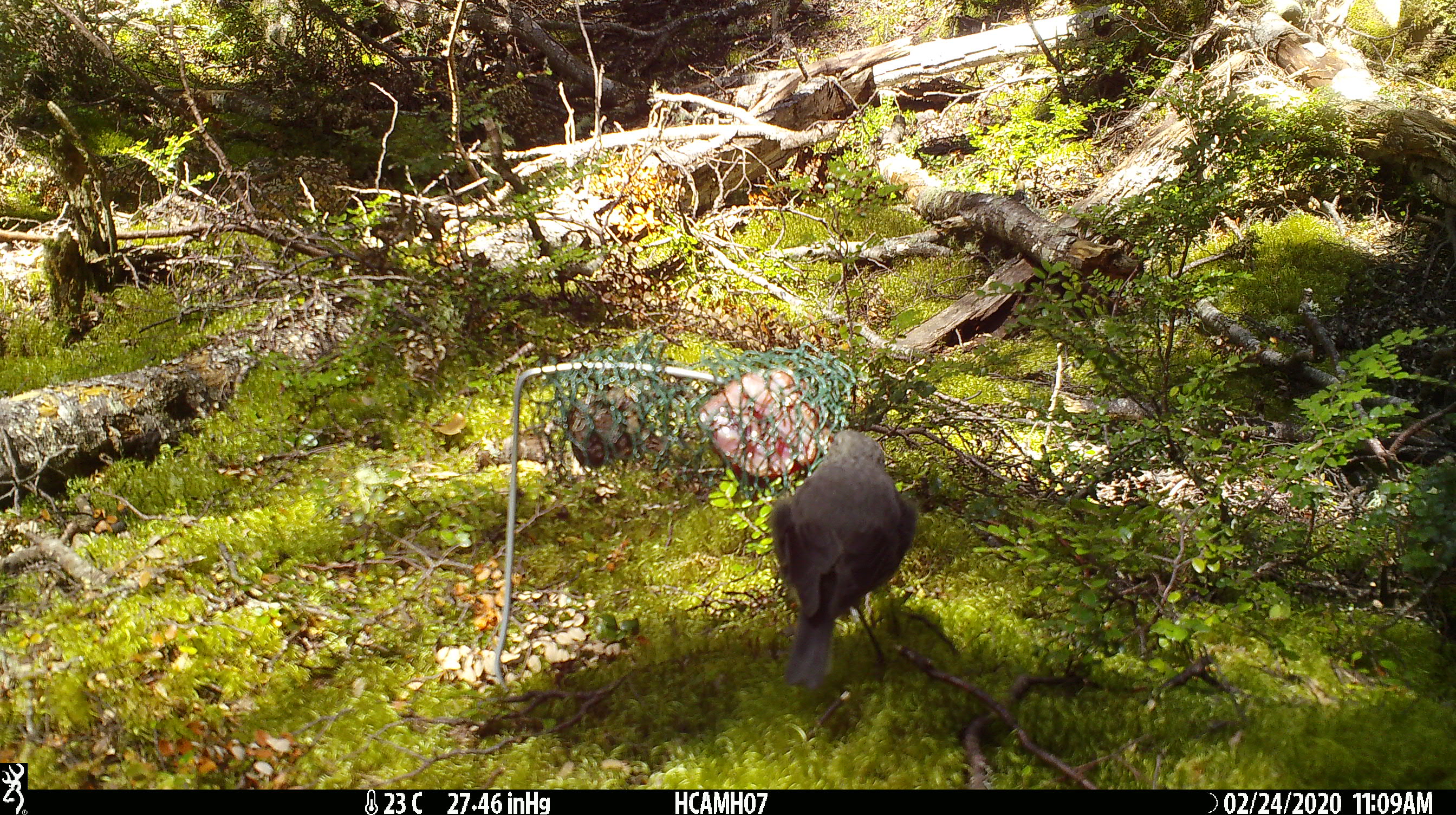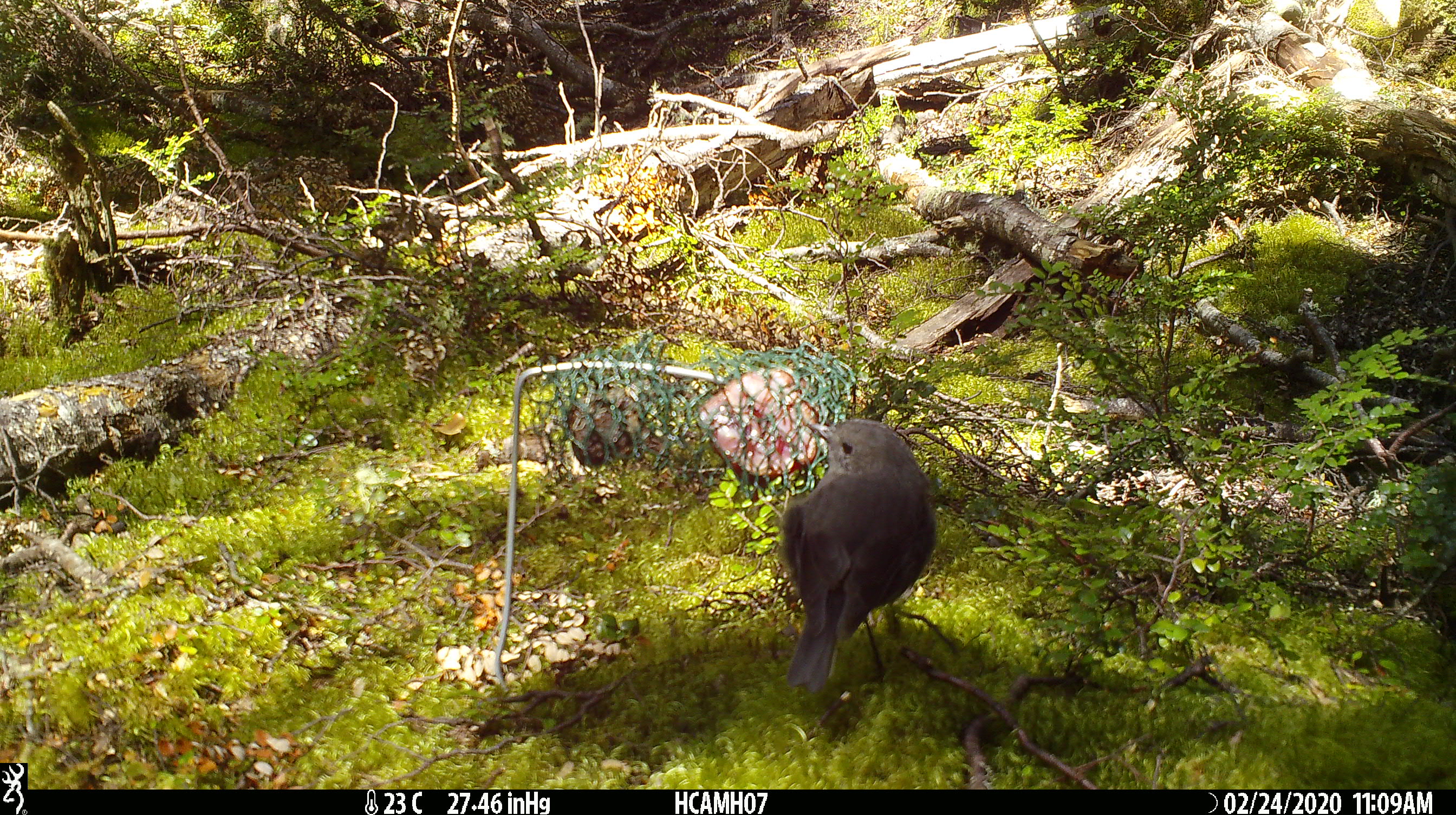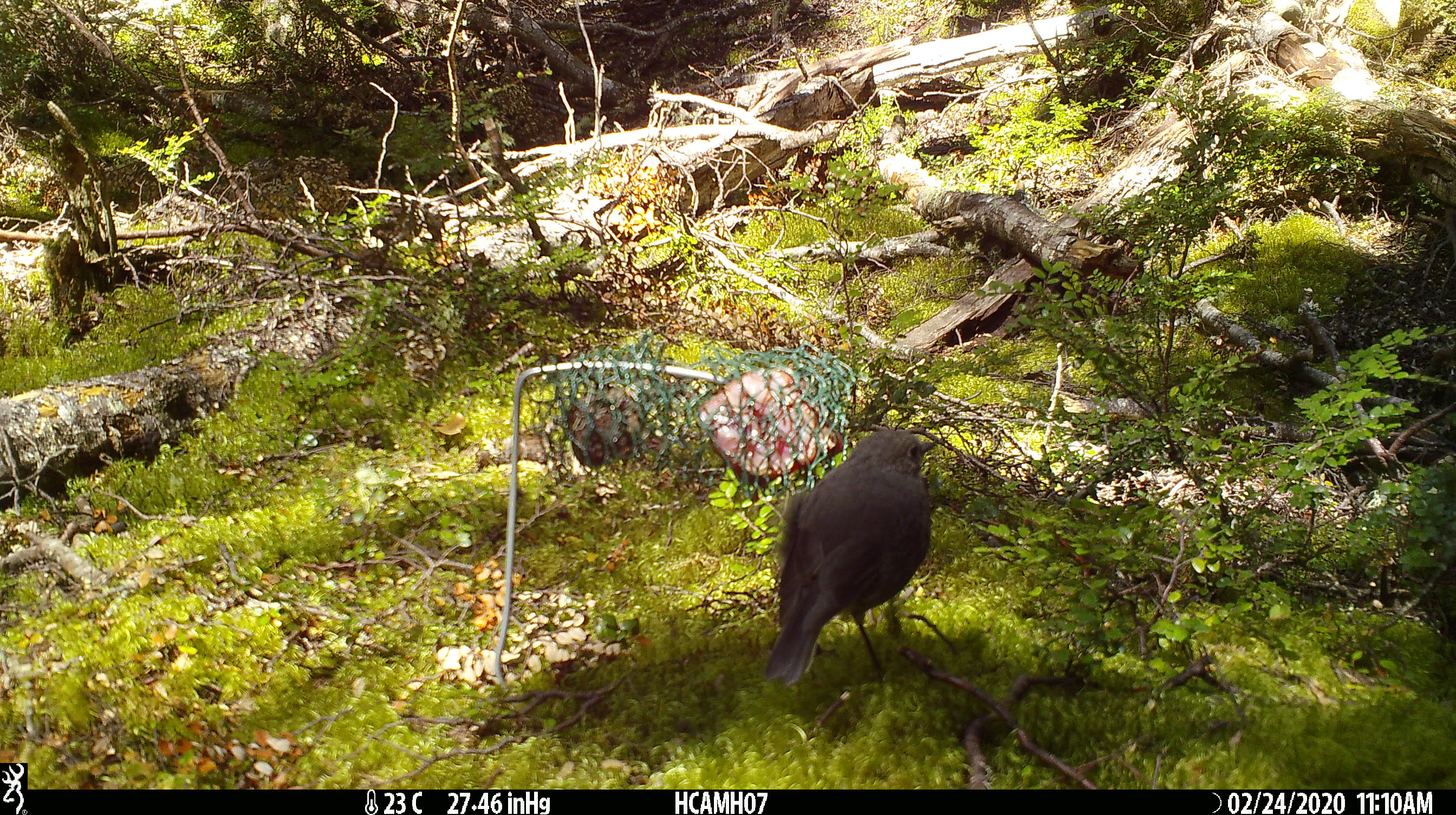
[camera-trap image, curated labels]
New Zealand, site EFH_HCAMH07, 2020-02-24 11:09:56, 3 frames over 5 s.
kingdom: Animalia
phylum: Chordata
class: Aves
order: Passeriformes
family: Petroicidae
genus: Petroica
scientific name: Petroica australis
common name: new zealand robin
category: robin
Robin (new zealand robin) (Petroica australis).